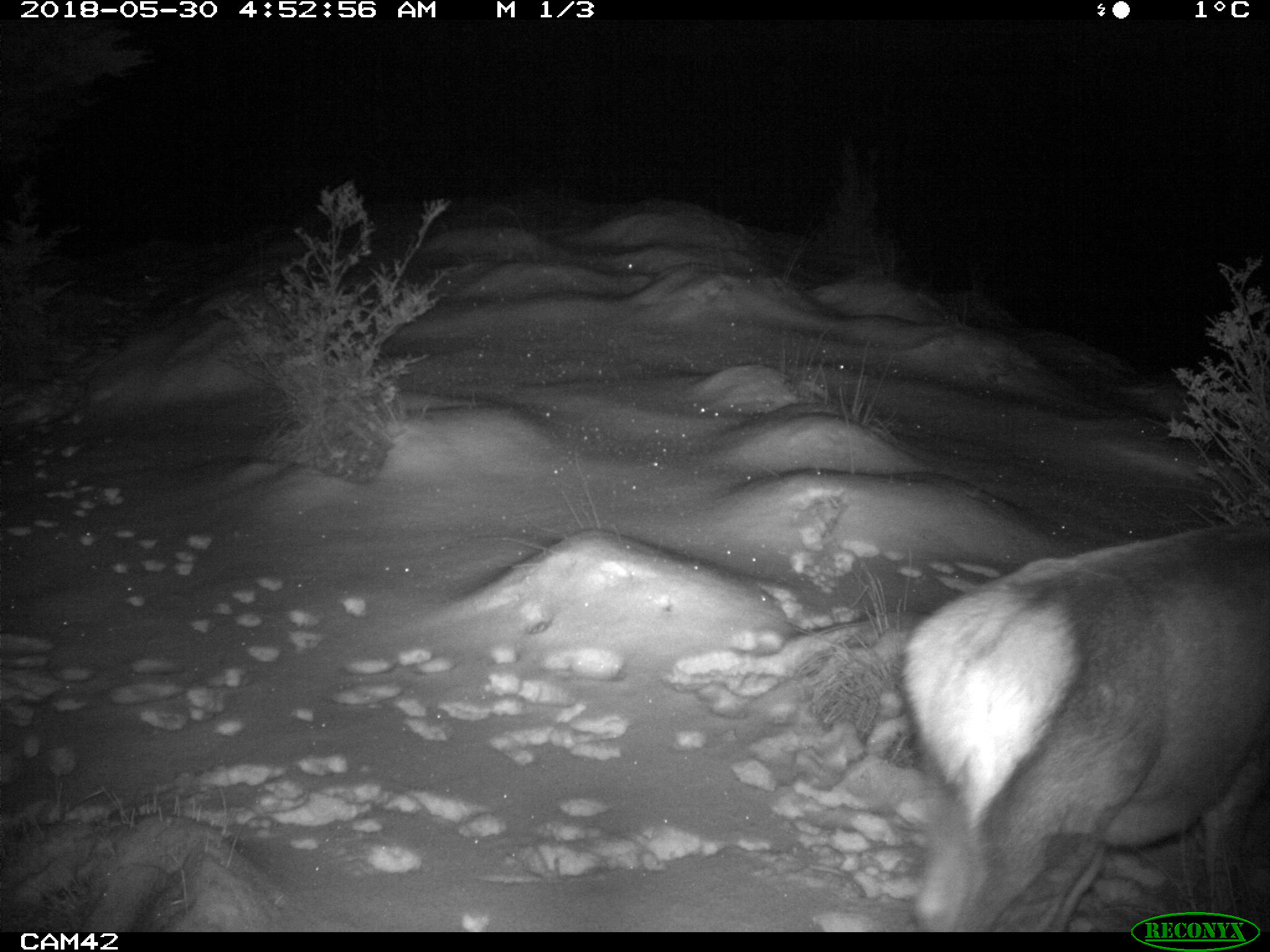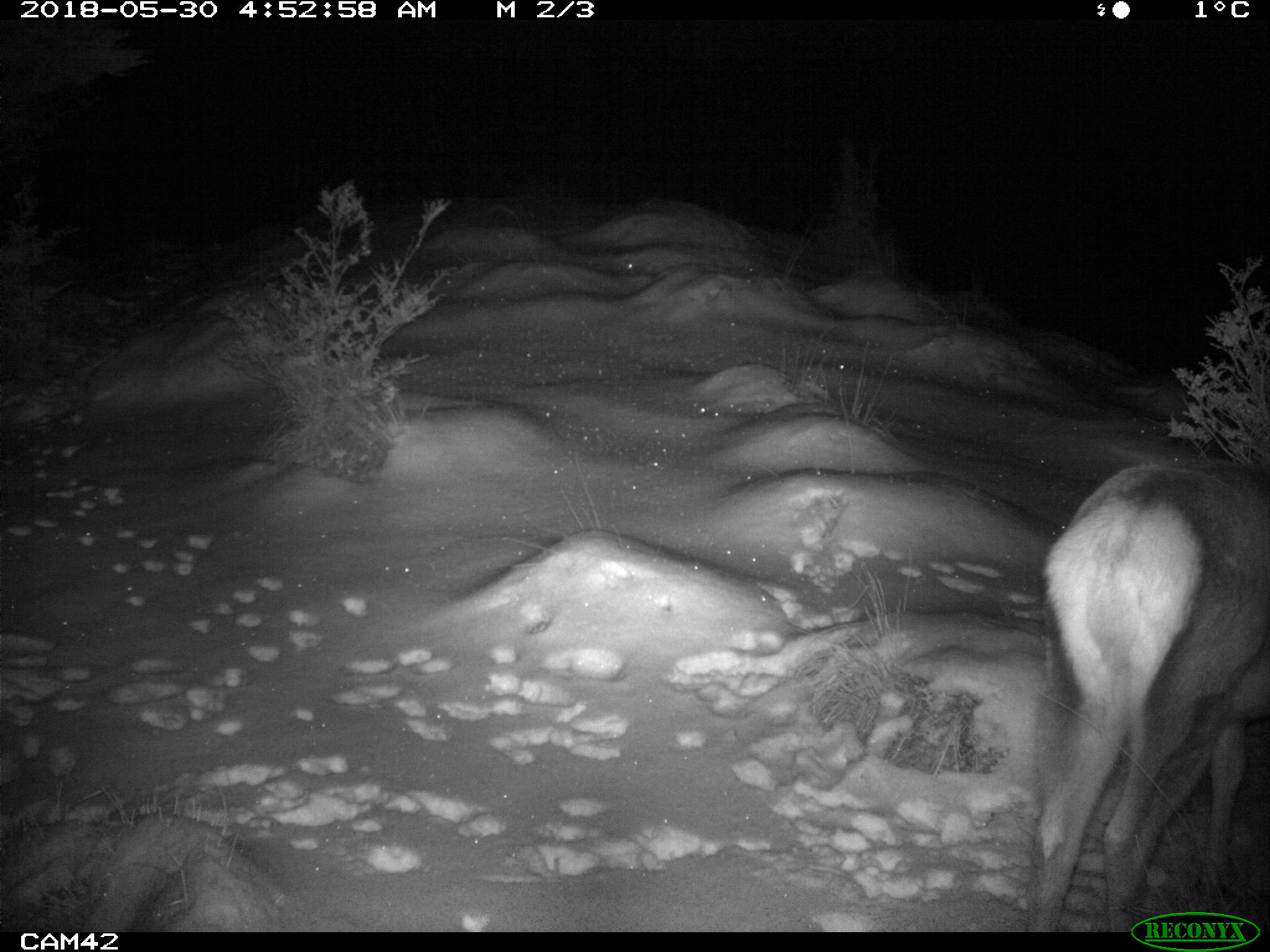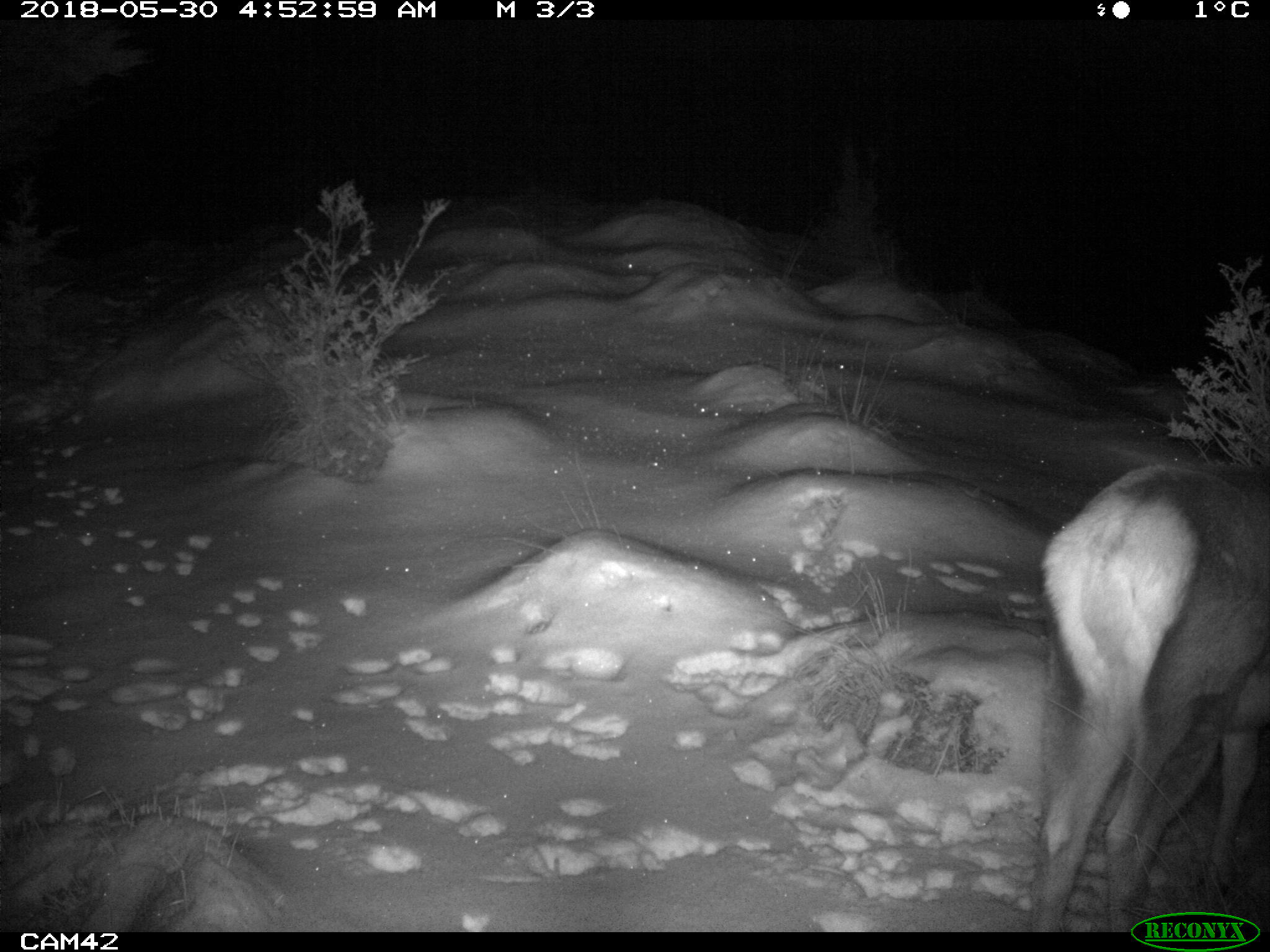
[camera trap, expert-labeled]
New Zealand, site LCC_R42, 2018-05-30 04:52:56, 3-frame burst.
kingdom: Animalia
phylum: Chordata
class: Mammalia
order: Artiodactyla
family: Cervidae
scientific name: Cervidae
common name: deer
Deer (Cervidae).